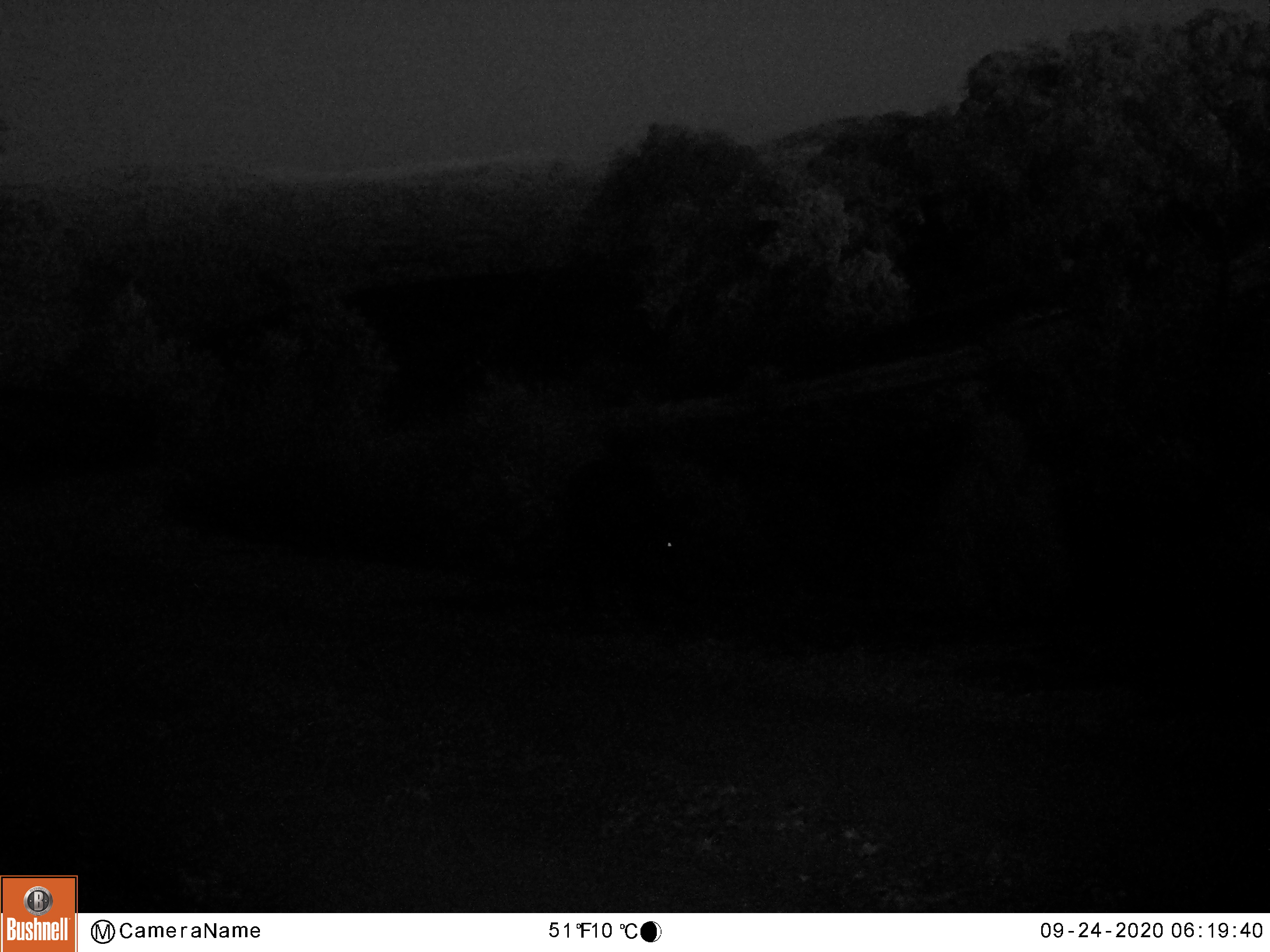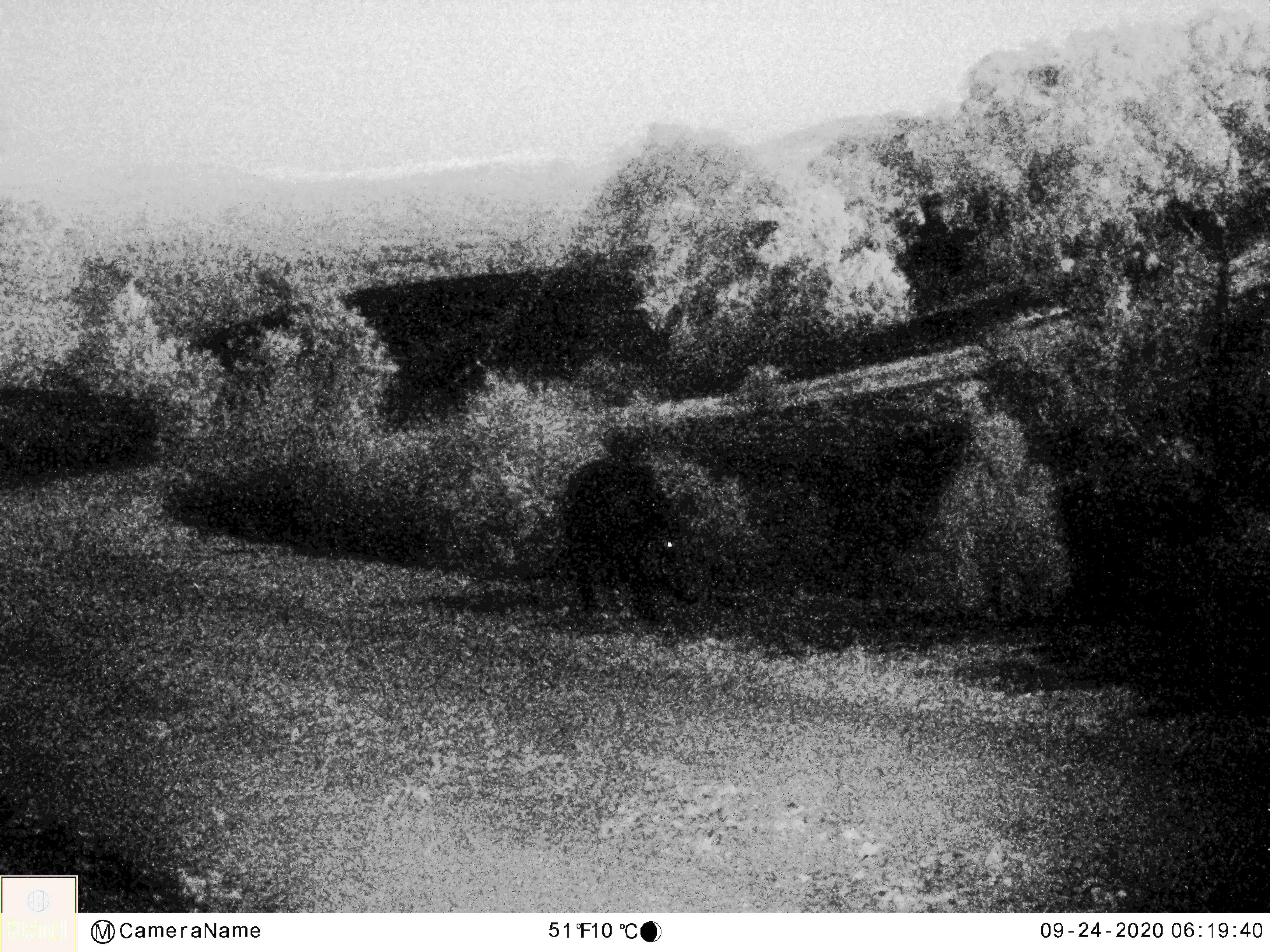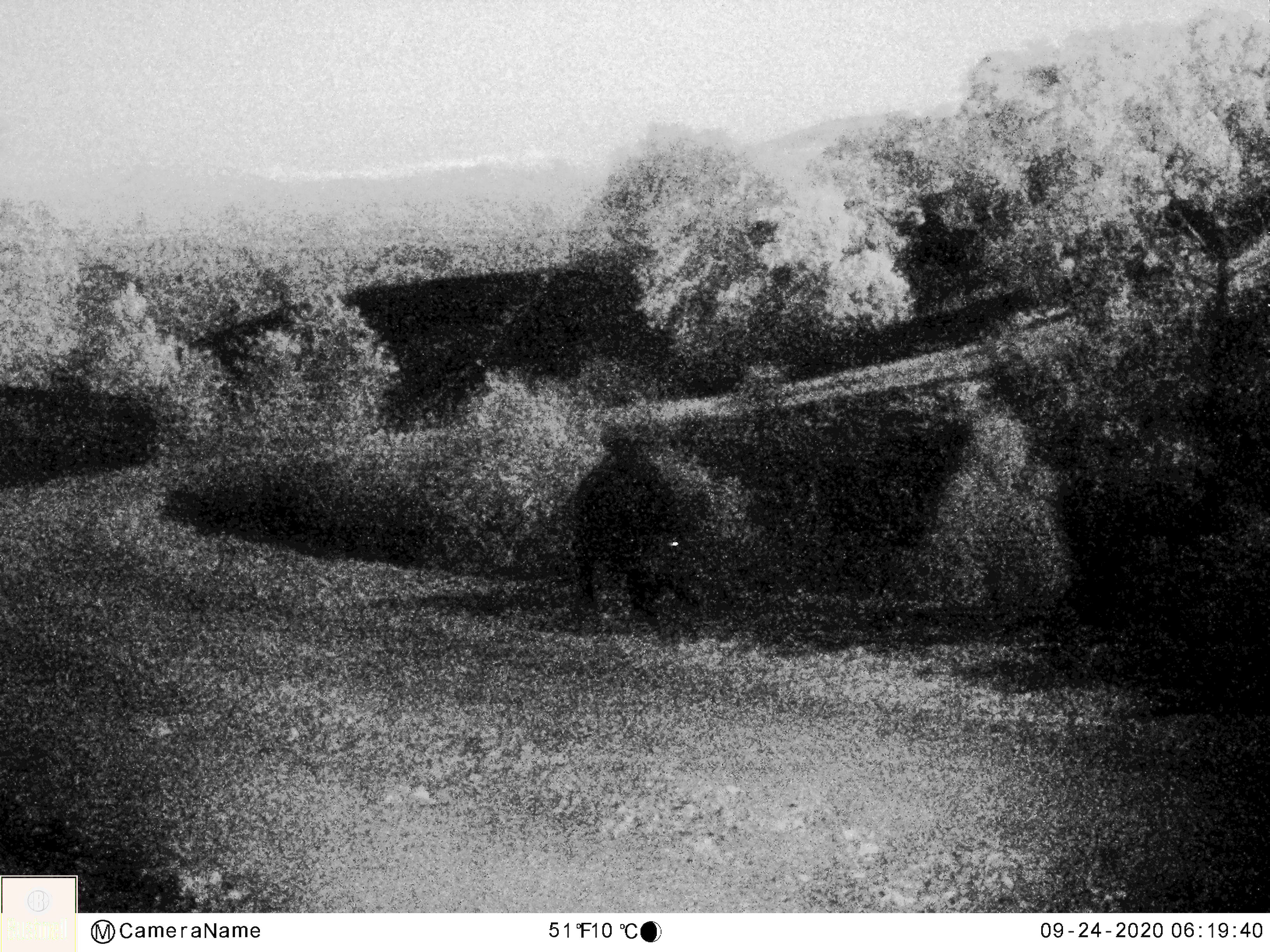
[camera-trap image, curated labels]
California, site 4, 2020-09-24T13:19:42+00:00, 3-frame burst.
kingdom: Animalia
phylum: Chordata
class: Mammalia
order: Artiodactyla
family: Suidae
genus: Sus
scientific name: Sus scrofa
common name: wild boar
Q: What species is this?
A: Wild boar (Sus scrofa).